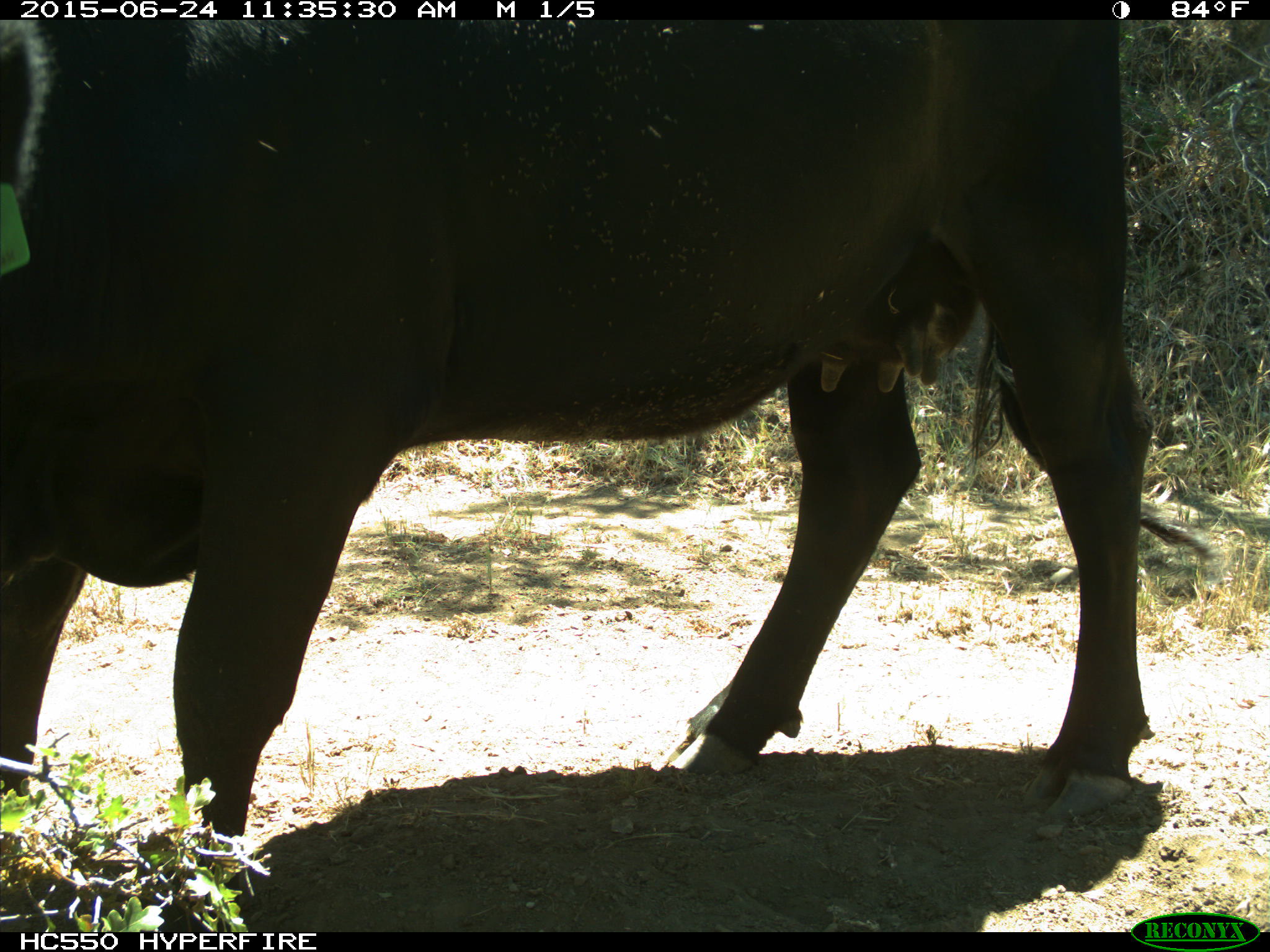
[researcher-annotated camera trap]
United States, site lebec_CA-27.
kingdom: Animalia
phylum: Chordata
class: Mammalia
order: Artiodactyla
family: Bovidae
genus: Bos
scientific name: Bos taurus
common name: domestic cow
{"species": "Bos taurus (domestic cow)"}